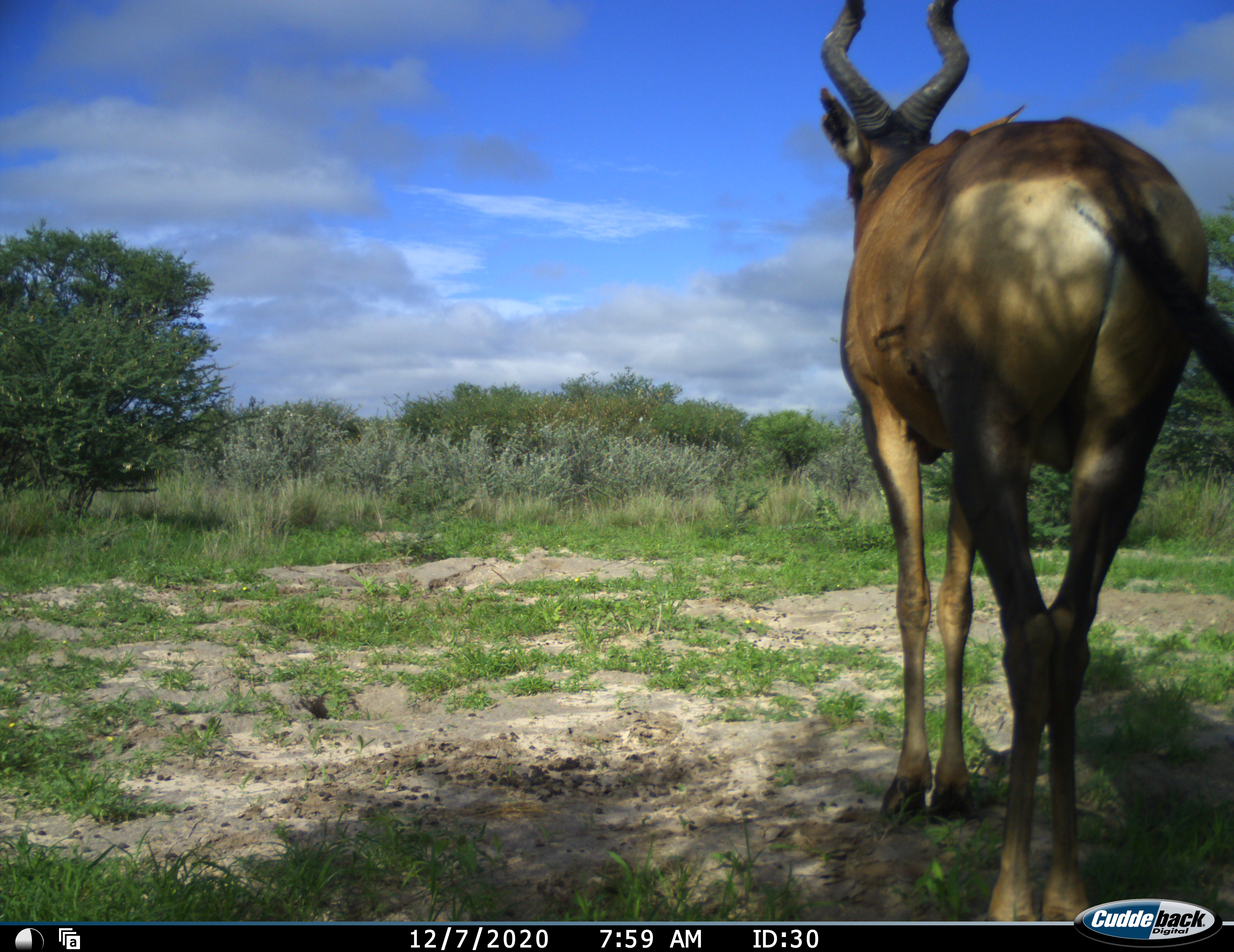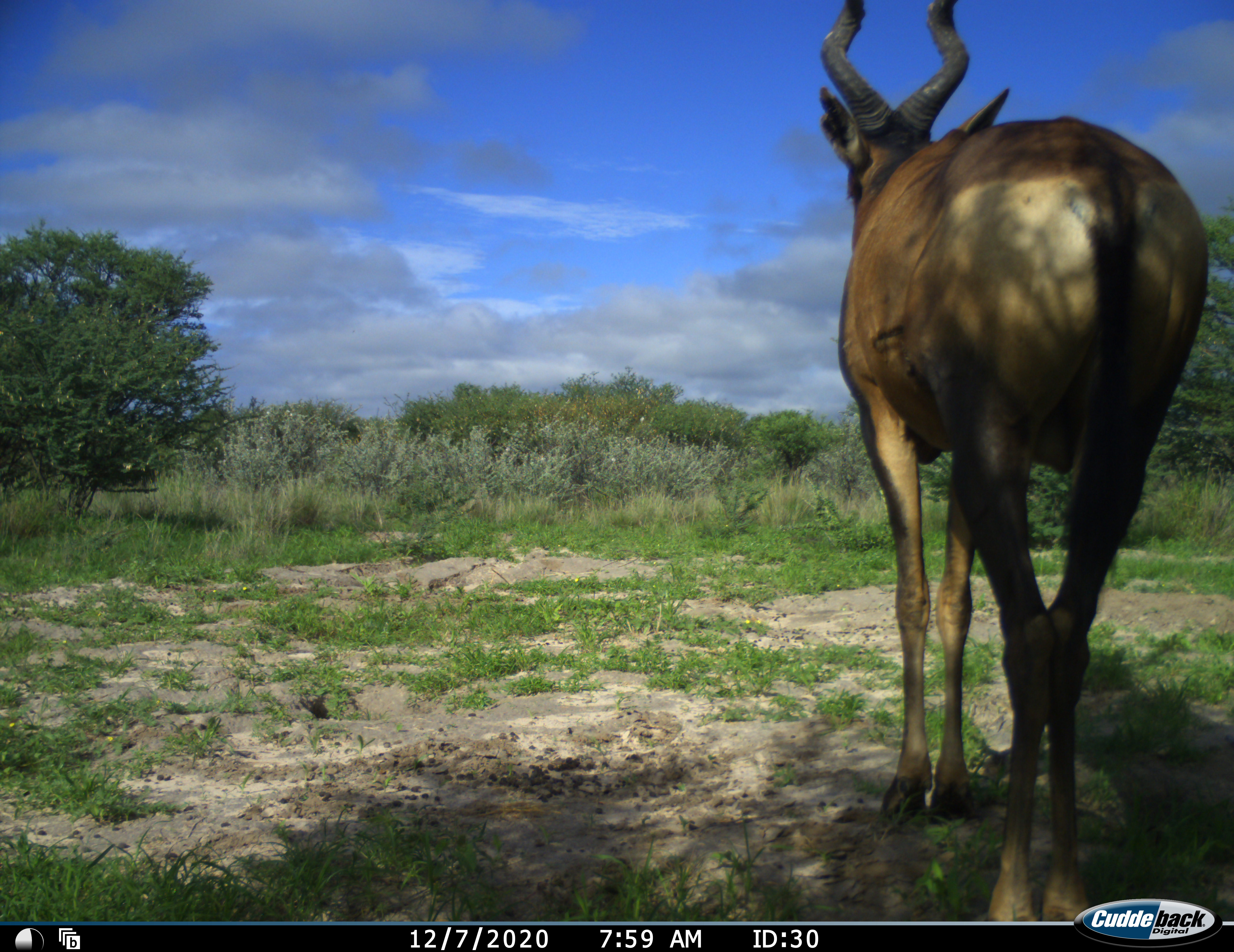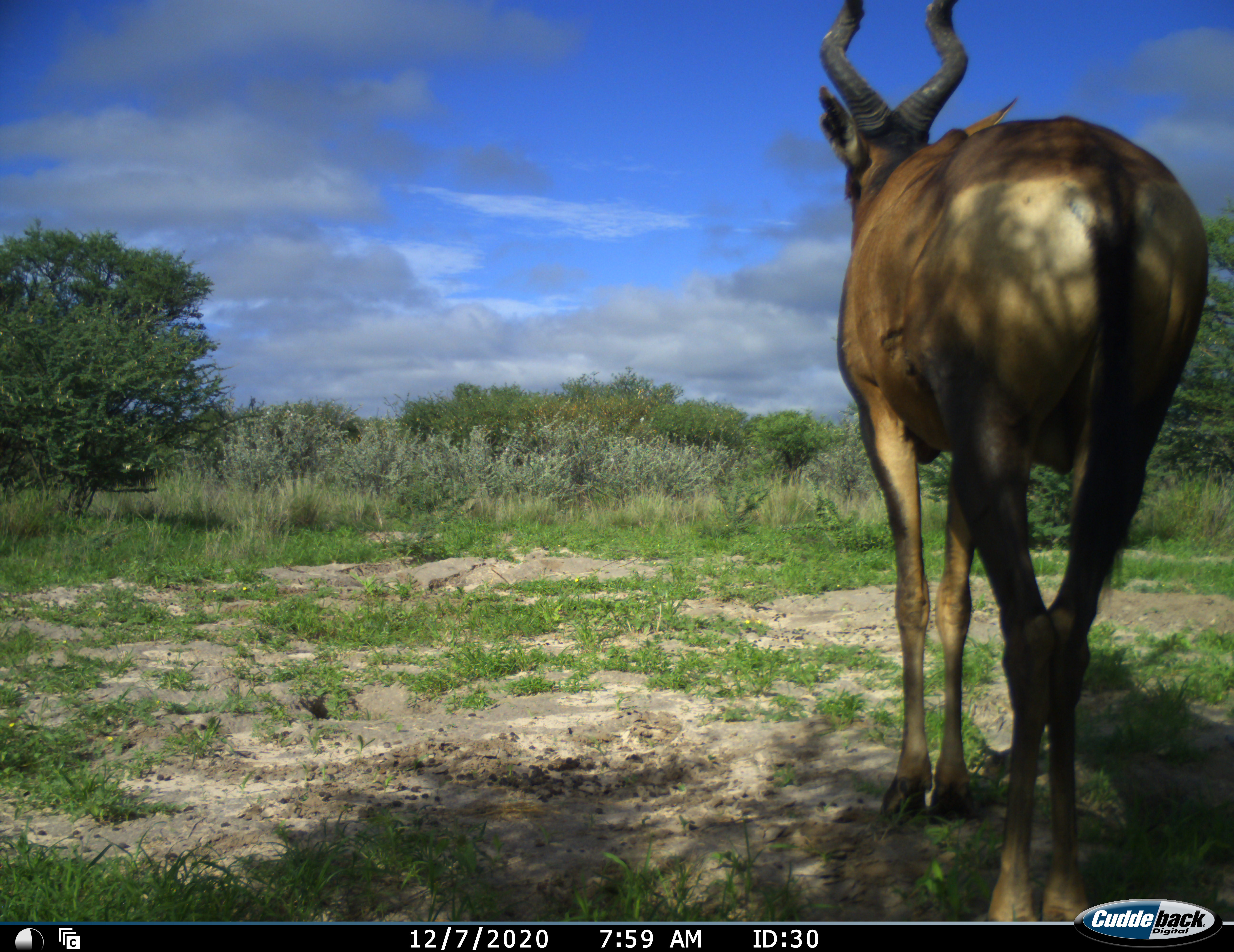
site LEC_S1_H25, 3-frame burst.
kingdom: Animalia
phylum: Chordata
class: Mammalia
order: Artiodactyla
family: Bovidae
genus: Alcelaphus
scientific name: Alcelaphus buselaphus caama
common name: red hartebeest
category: hartebeestred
Hartebeestred (red hartebeest) (Alcelaphus buselaphus caama), count 1. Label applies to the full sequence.